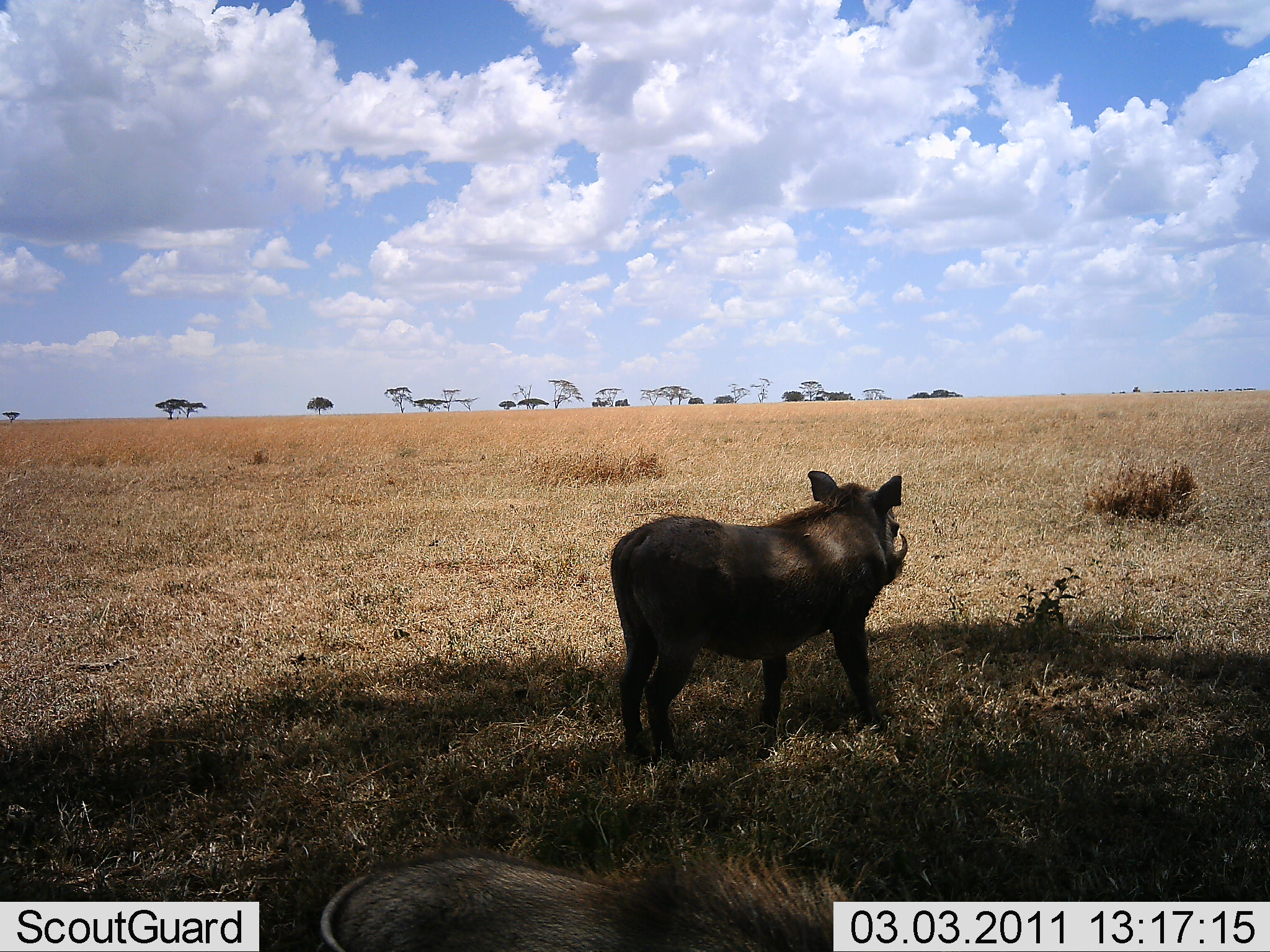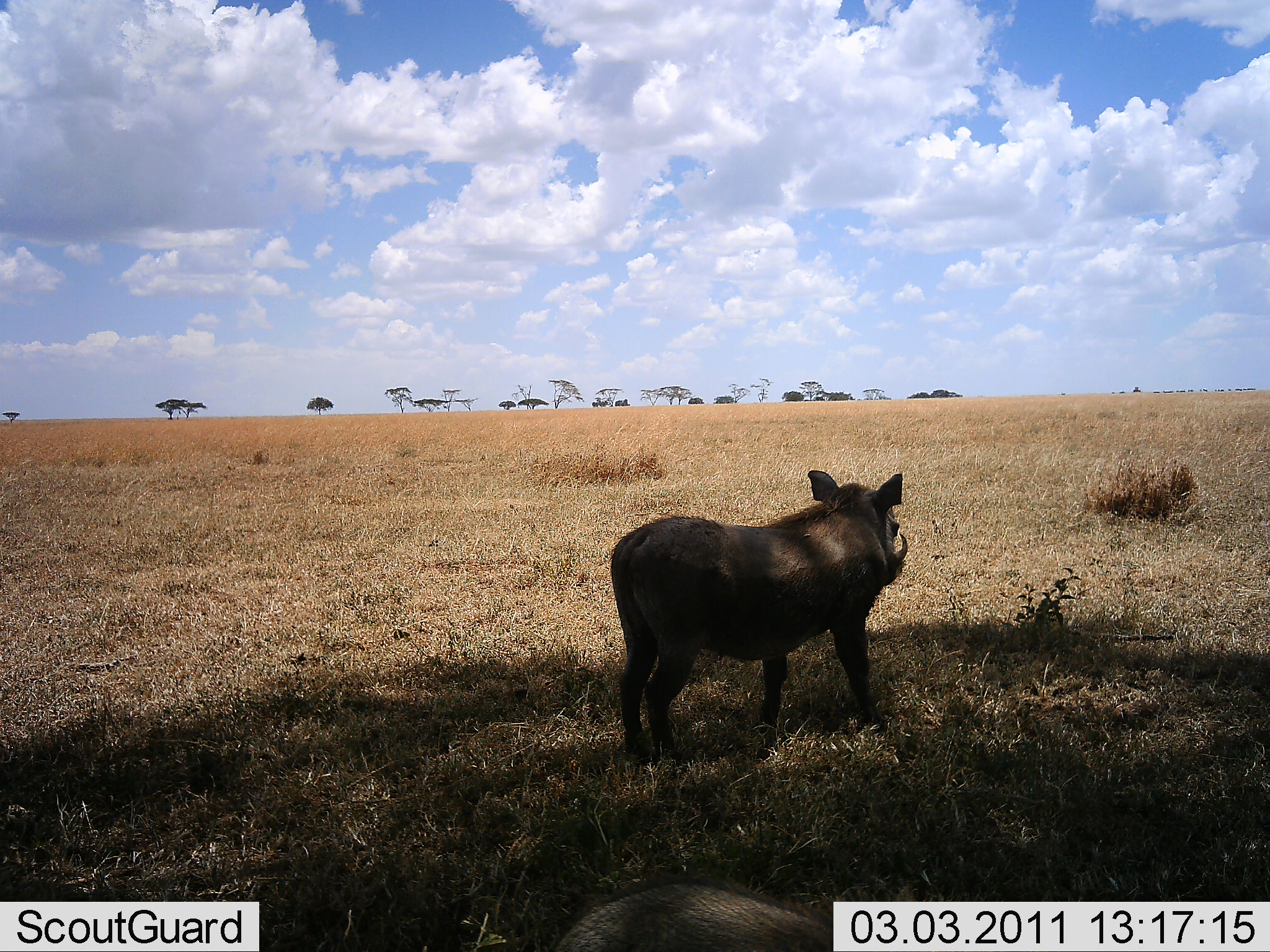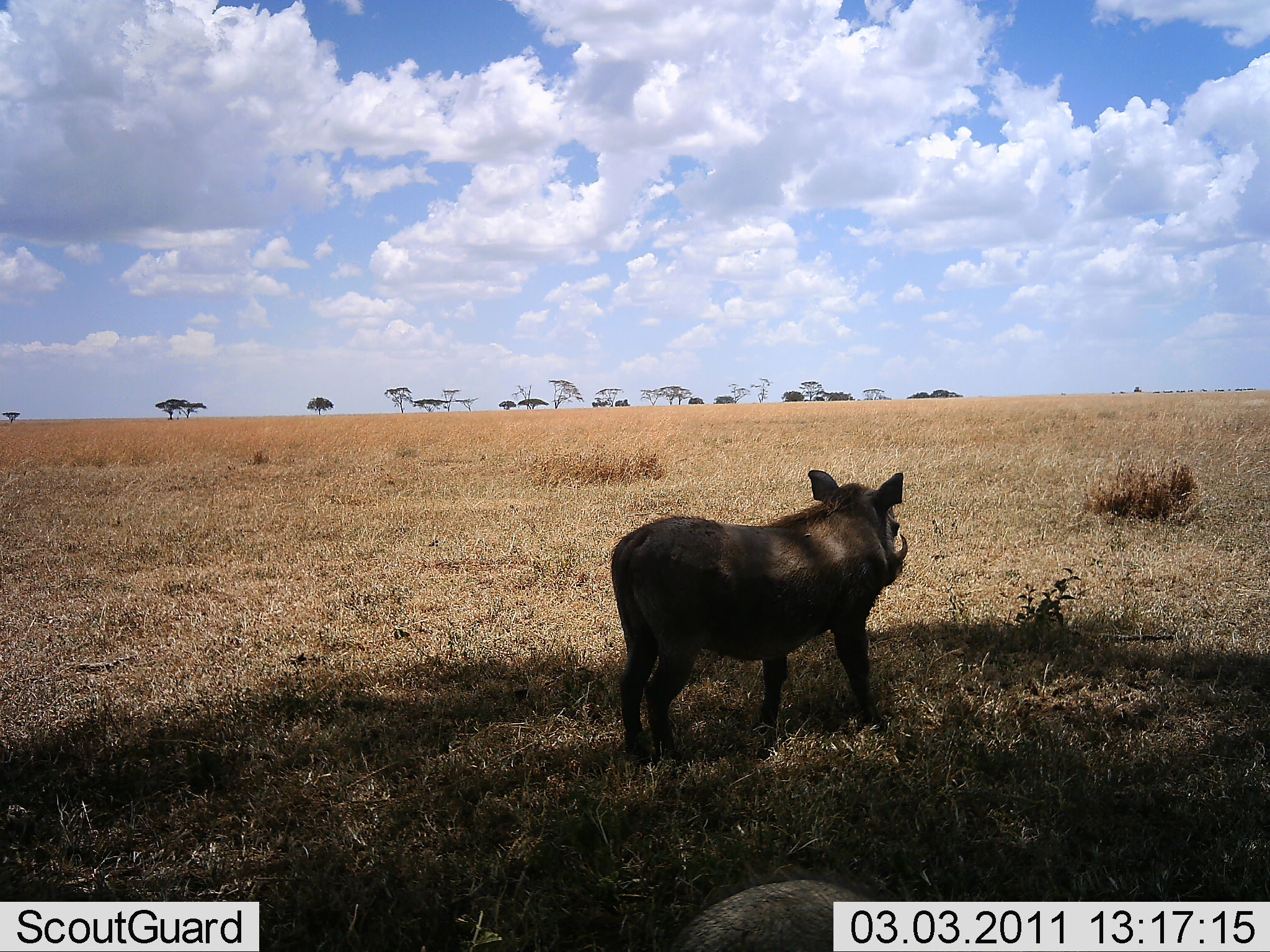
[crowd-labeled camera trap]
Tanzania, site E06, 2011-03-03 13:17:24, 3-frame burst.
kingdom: Animalia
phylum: Chordata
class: Mammalia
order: Artiodactyla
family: Suidae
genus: Phacochoerus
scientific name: Phacochoerus africanus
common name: warthog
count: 1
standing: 100%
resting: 0%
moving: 25%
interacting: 0%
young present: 0%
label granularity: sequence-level